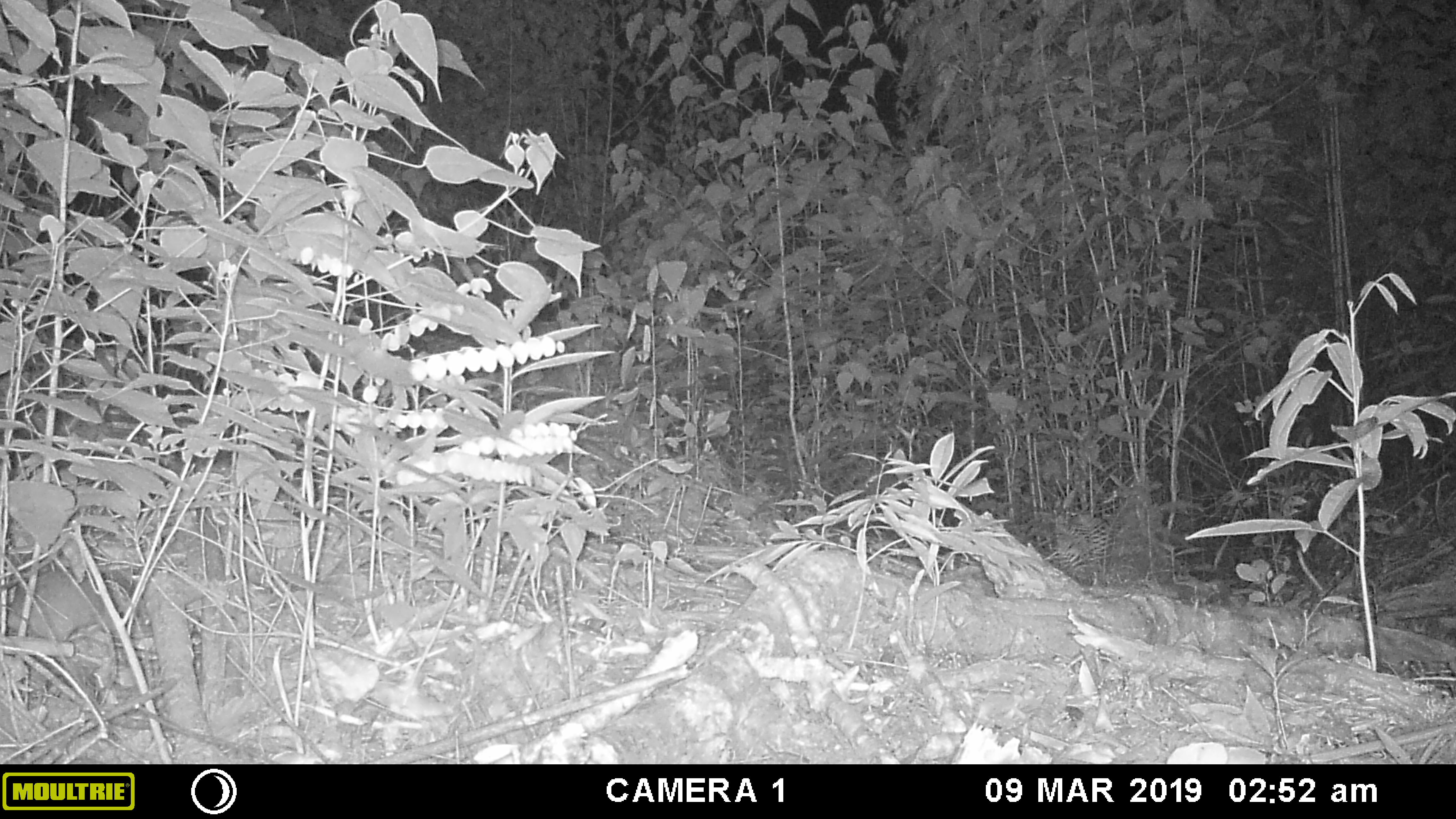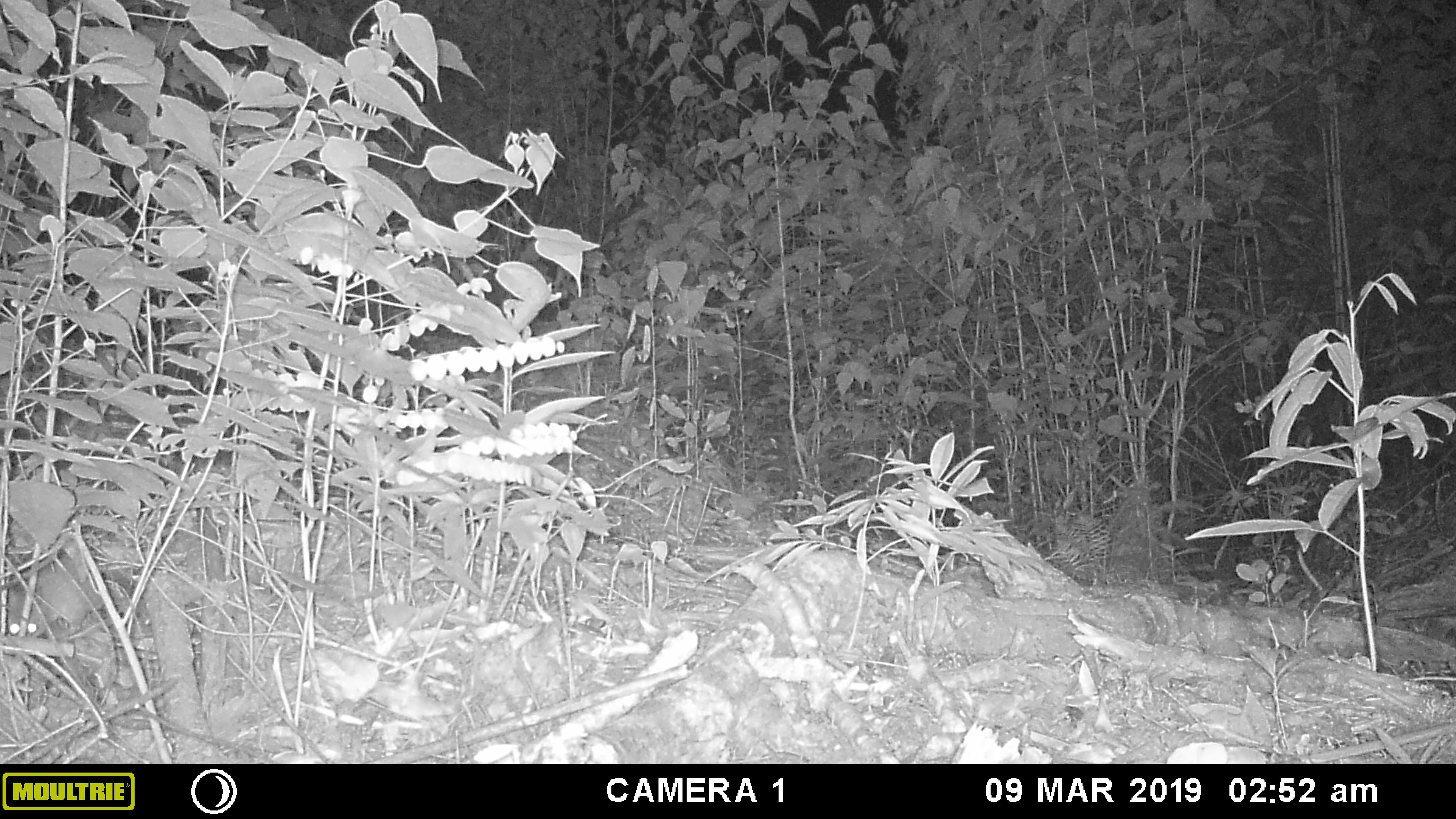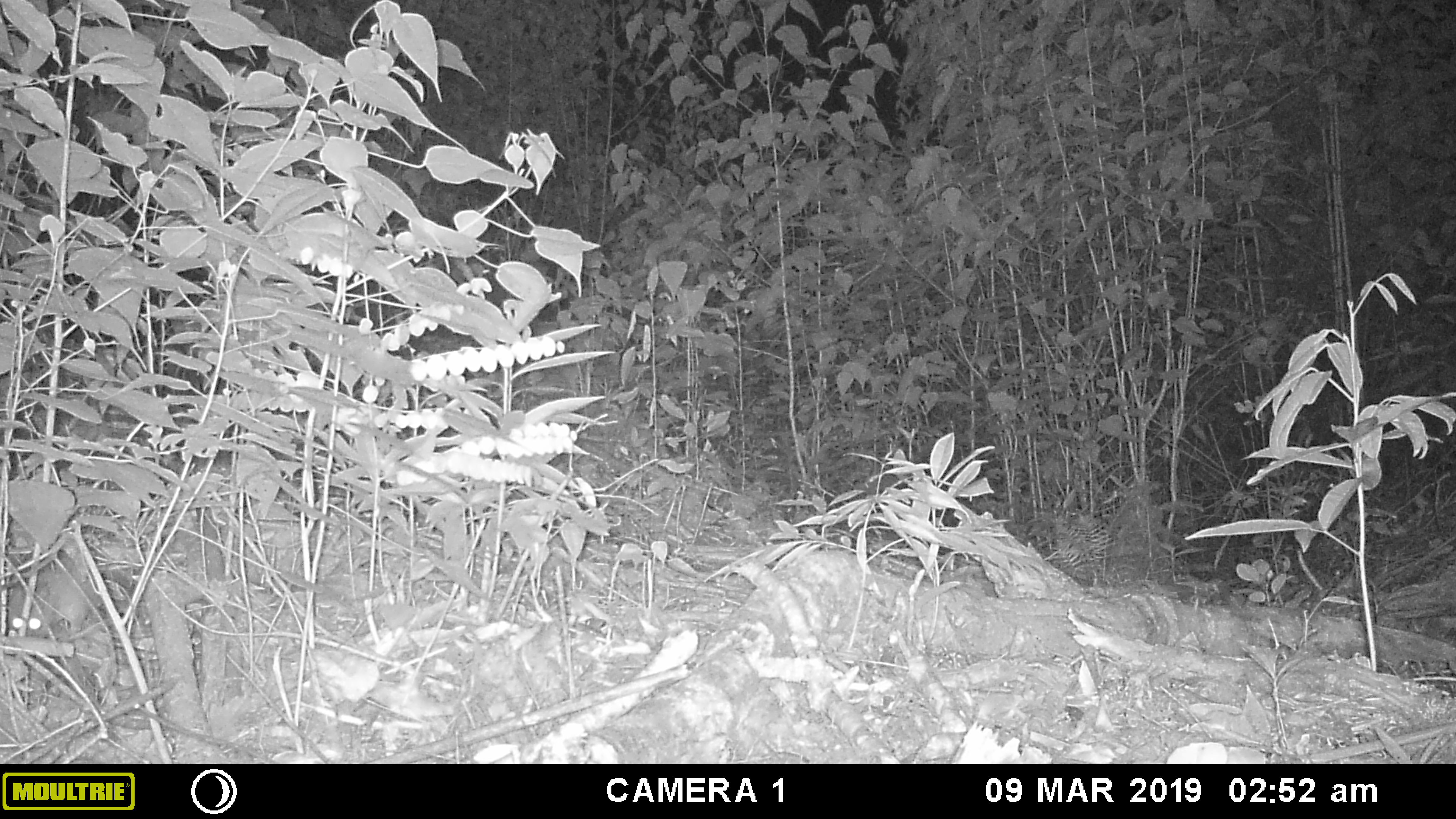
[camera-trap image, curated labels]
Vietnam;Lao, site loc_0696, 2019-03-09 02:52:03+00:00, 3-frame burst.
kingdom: Animalia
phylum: Chordata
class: Mammalia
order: Rodentia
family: Muridae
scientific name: Muridae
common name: old-world mice and rats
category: unidentified murid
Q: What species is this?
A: Unidentified murid (old-world mice and rats) (Muridae).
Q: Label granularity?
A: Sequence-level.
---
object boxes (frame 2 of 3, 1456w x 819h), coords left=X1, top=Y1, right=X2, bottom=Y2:
unidentified murid: left=6, top=551, right=103, bottom=637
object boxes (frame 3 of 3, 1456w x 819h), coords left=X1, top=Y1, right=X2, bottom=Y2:
unidentified murid: left=7, top=561, right=101, bottom=644